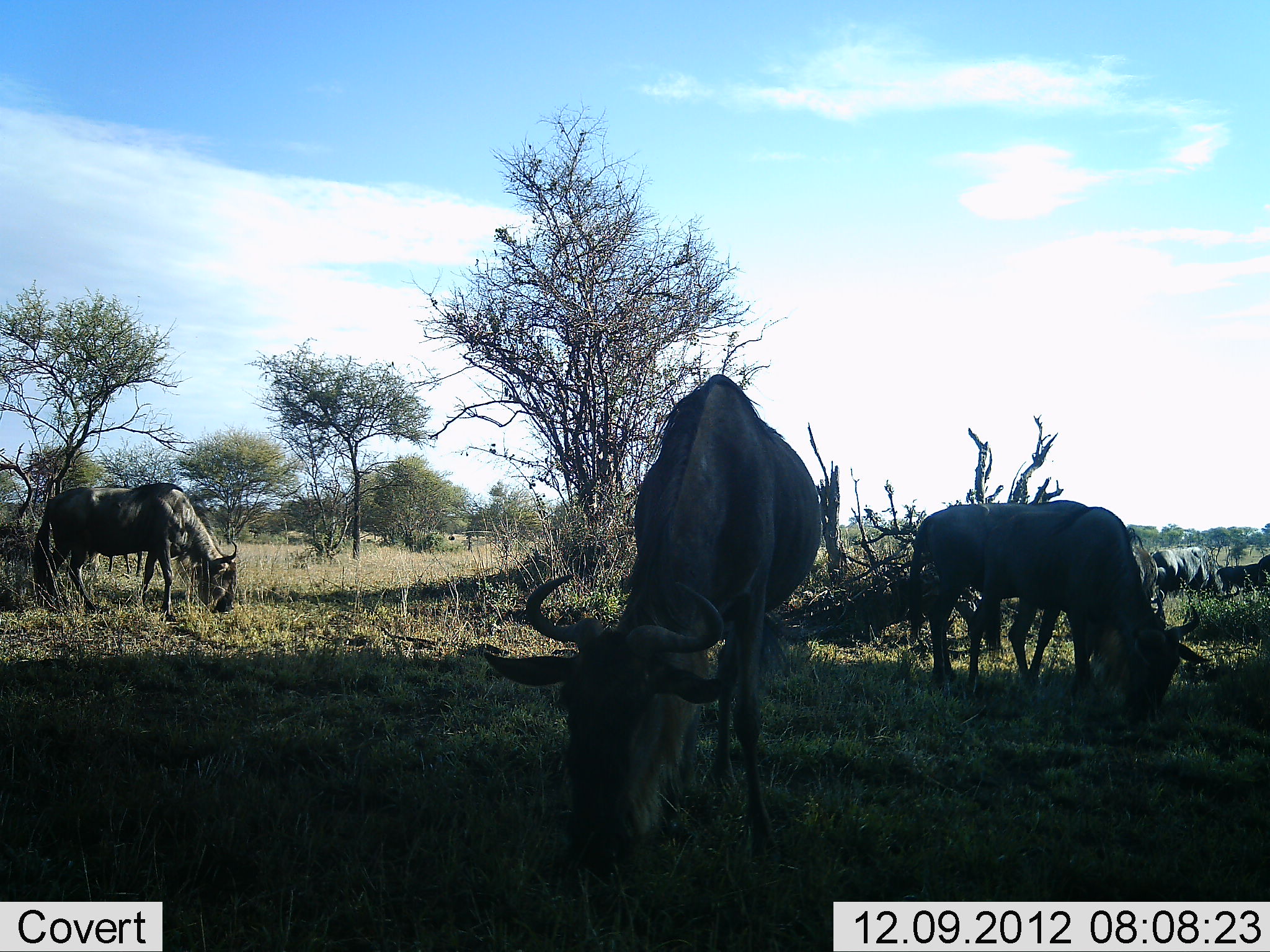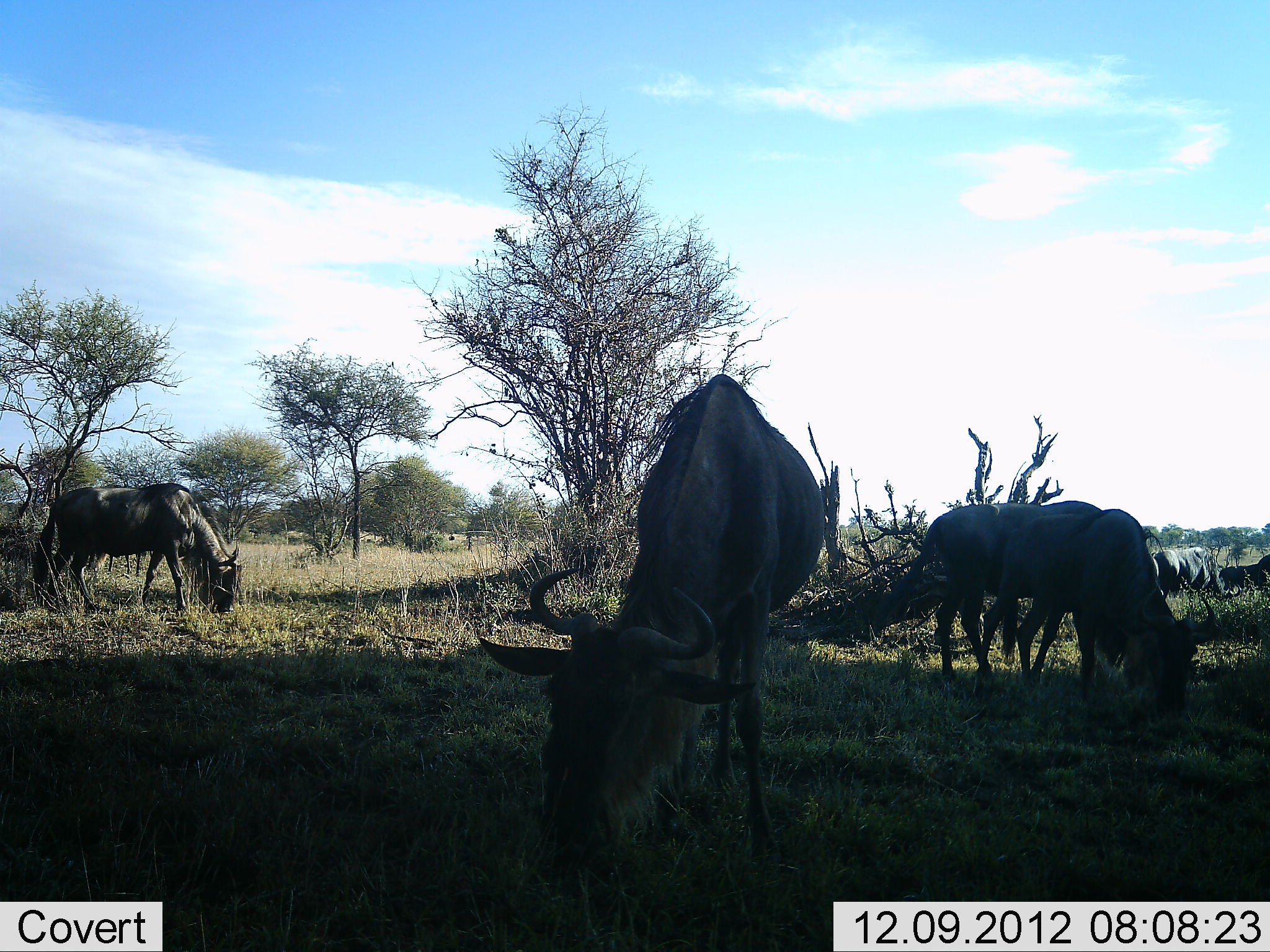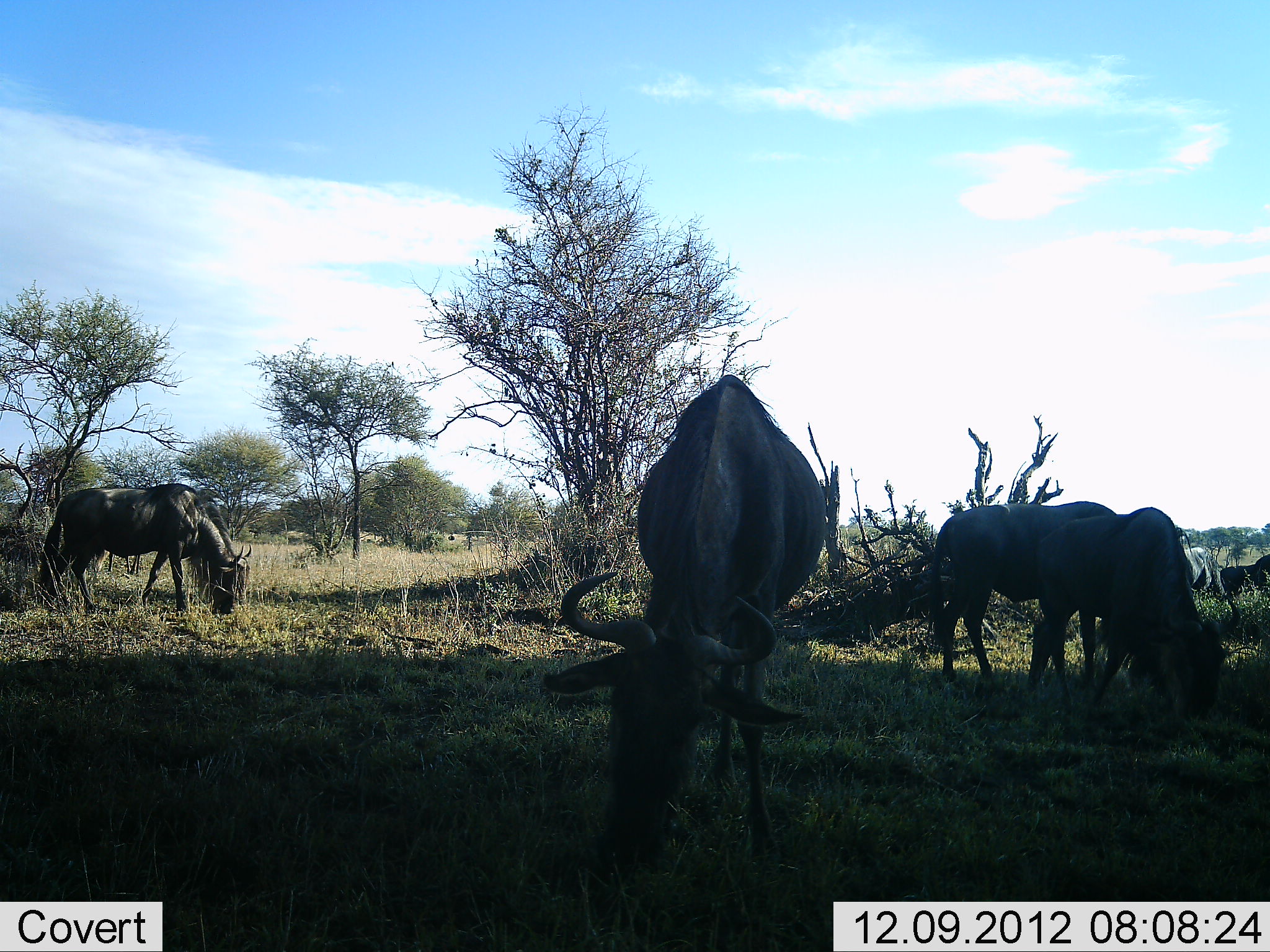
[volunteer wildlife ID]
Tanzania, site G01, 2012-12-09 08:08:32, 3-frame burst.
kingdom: Animalia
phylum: Chordata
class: Mammalia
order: Artiodactyla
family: Bovidae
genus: Connochaetes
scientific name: Connochaetes taurinus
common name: blue wildebeest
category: wildebeest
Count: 5.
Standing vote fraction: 30%.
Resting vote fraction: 0%.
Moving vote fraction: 4%.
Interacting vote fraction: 0%.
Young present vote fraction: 0%.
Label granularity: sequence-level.